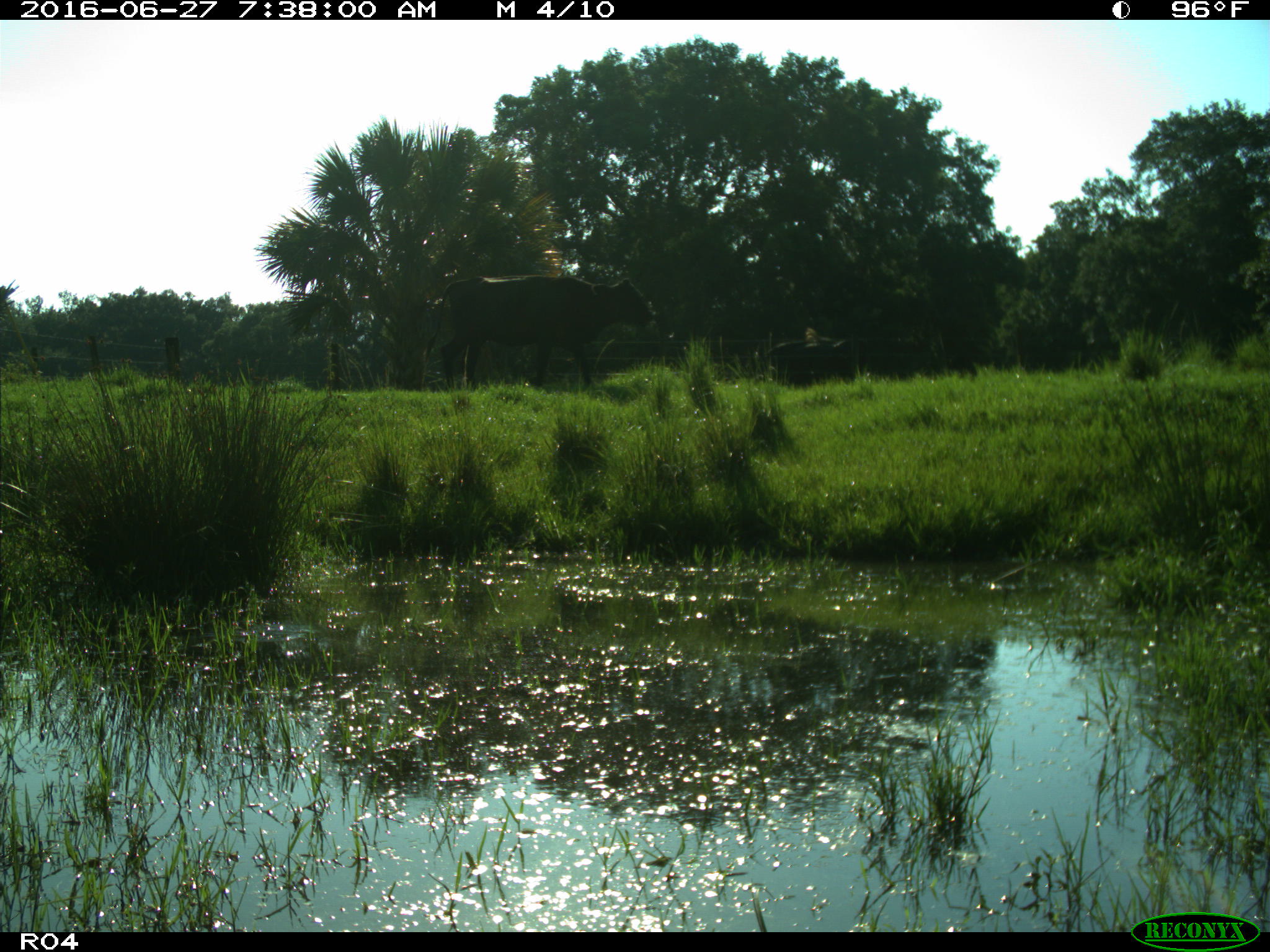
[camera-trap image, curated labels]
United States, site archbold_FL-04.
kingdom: Animalia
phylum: Chordata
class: Mammalia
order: Artiodactyla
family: Bovidae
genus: Bos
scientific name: Bos taurus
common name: domestic cow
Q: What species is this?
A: Bos taurus (domestic cow).